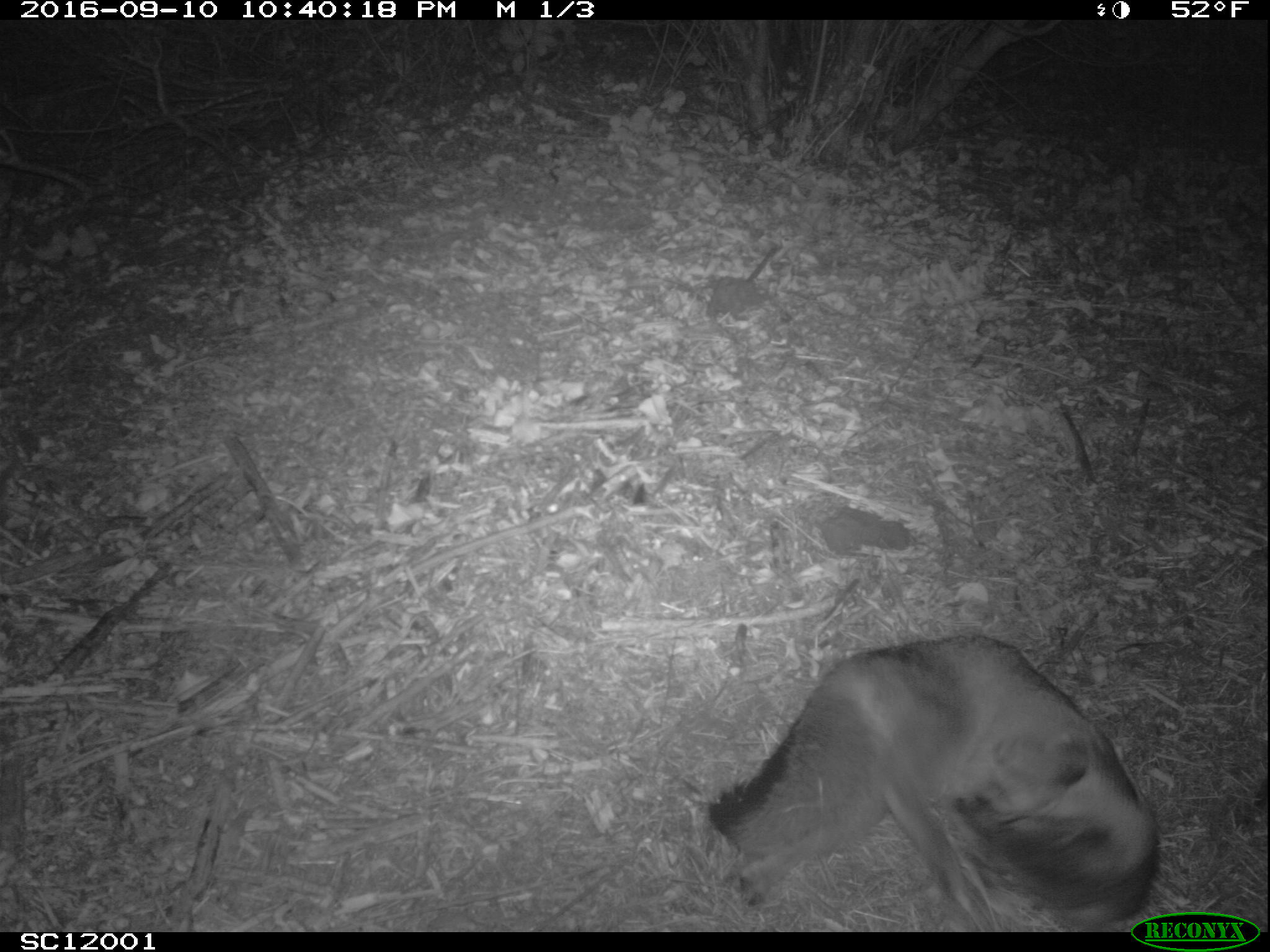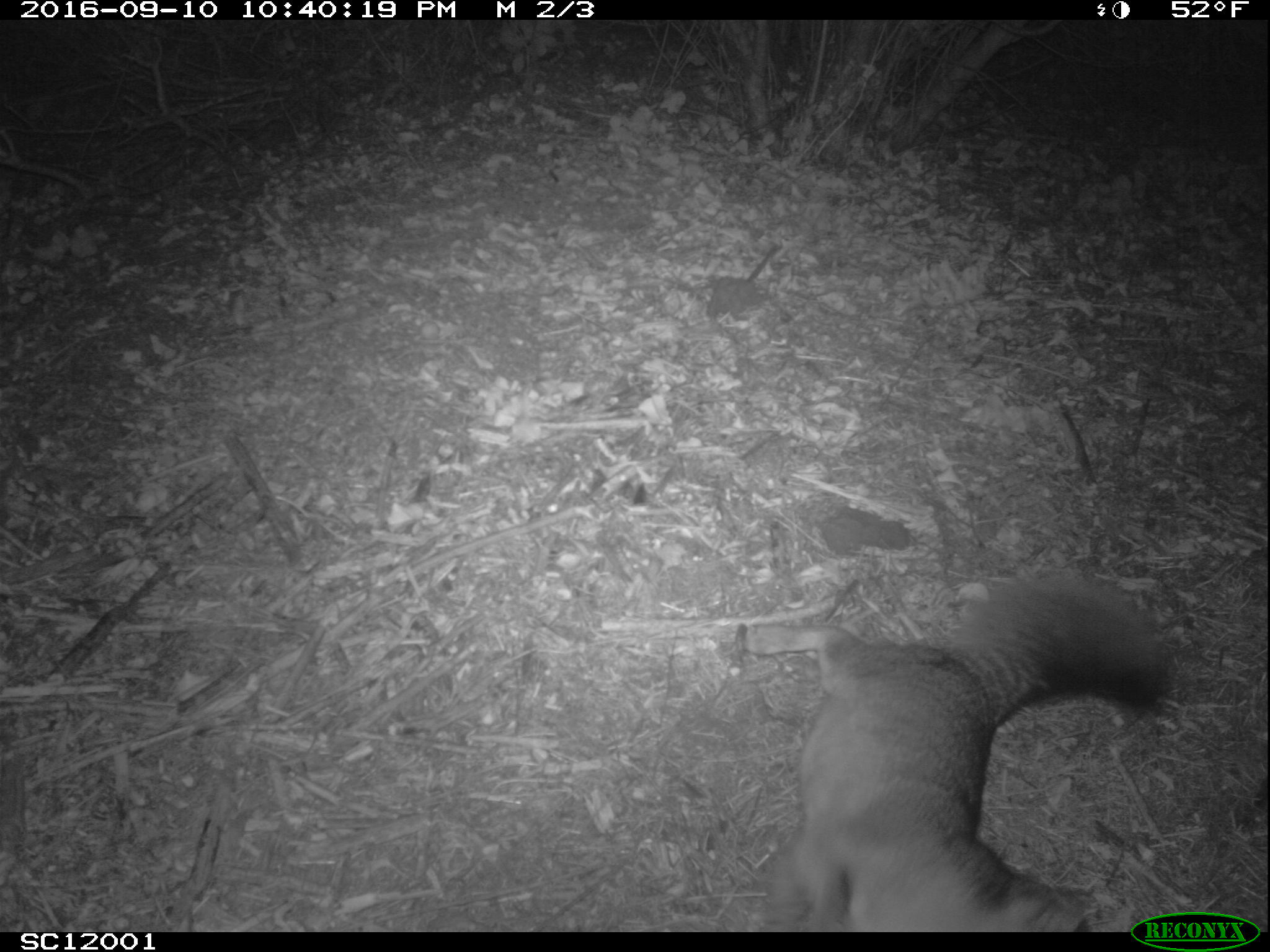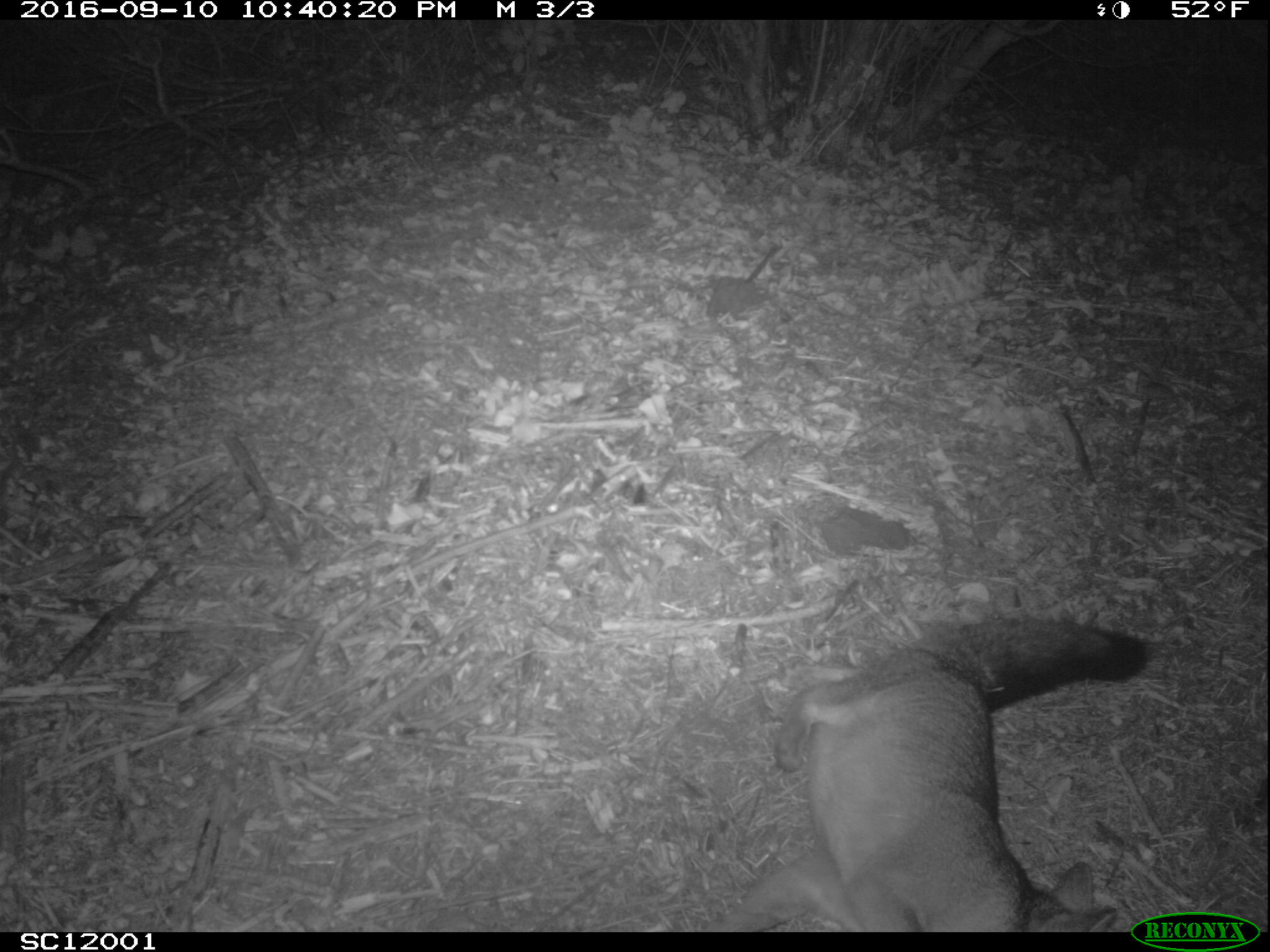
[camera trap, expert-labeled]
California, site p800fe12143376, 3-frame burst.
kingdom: Animalia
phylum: Chordata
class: Mammalia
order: Carnivora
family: Canidae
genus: Urocyon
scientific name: Urocyon littoralis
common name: island fox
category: fox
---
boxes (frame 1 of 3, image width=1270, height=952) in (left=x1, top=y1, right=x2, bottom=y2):
fox: (left=707, top=634, right=1158, bottom=933)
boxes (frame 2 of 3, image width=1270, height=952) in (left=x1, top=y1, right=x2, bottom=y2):
fox: (left=745, top=570, right=1166, bottom=925)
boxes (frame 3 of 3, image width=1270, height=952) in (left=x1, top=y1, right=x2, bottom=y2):
fox: (left=695, top=611, right=1157, bottom=931)